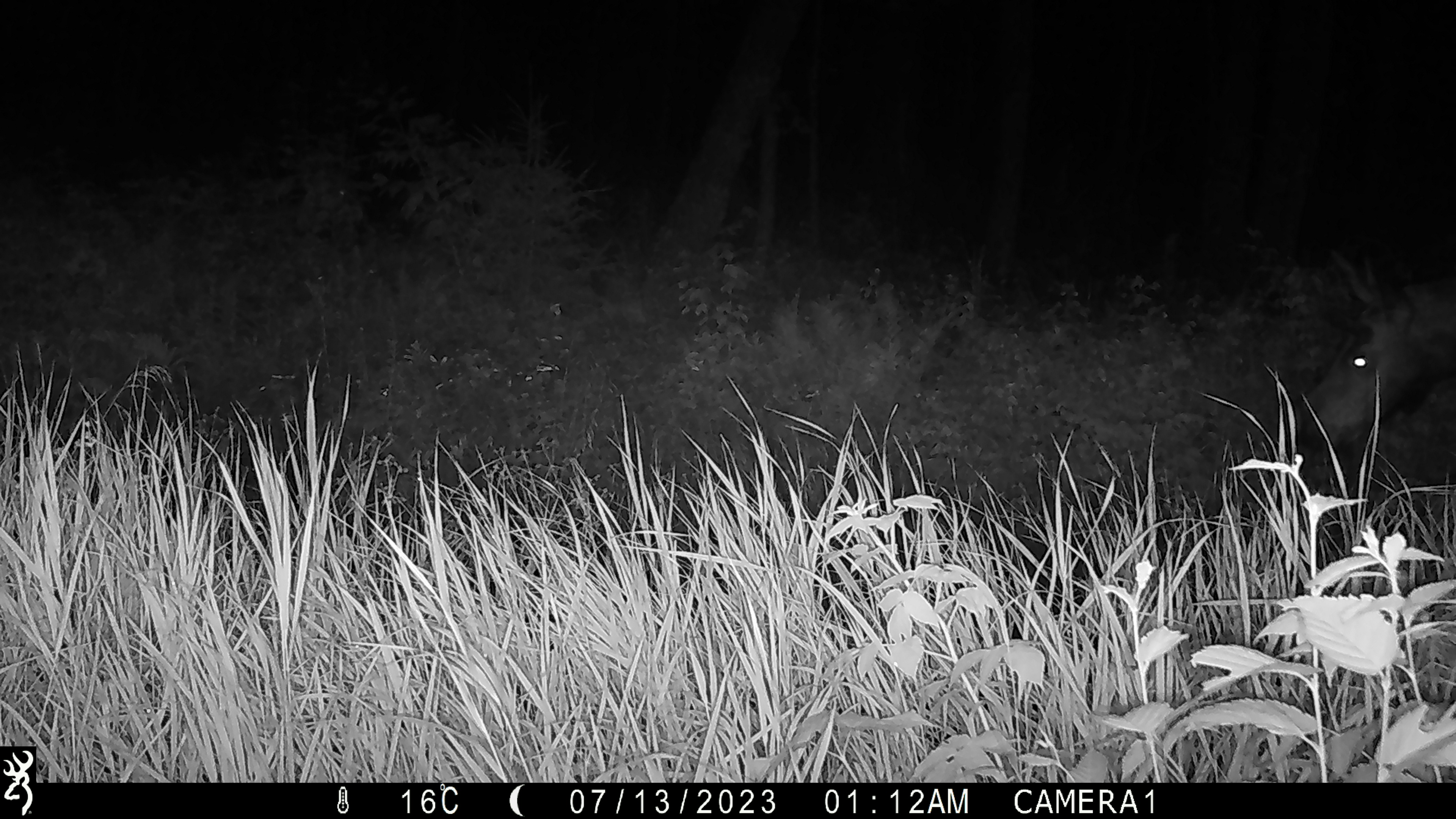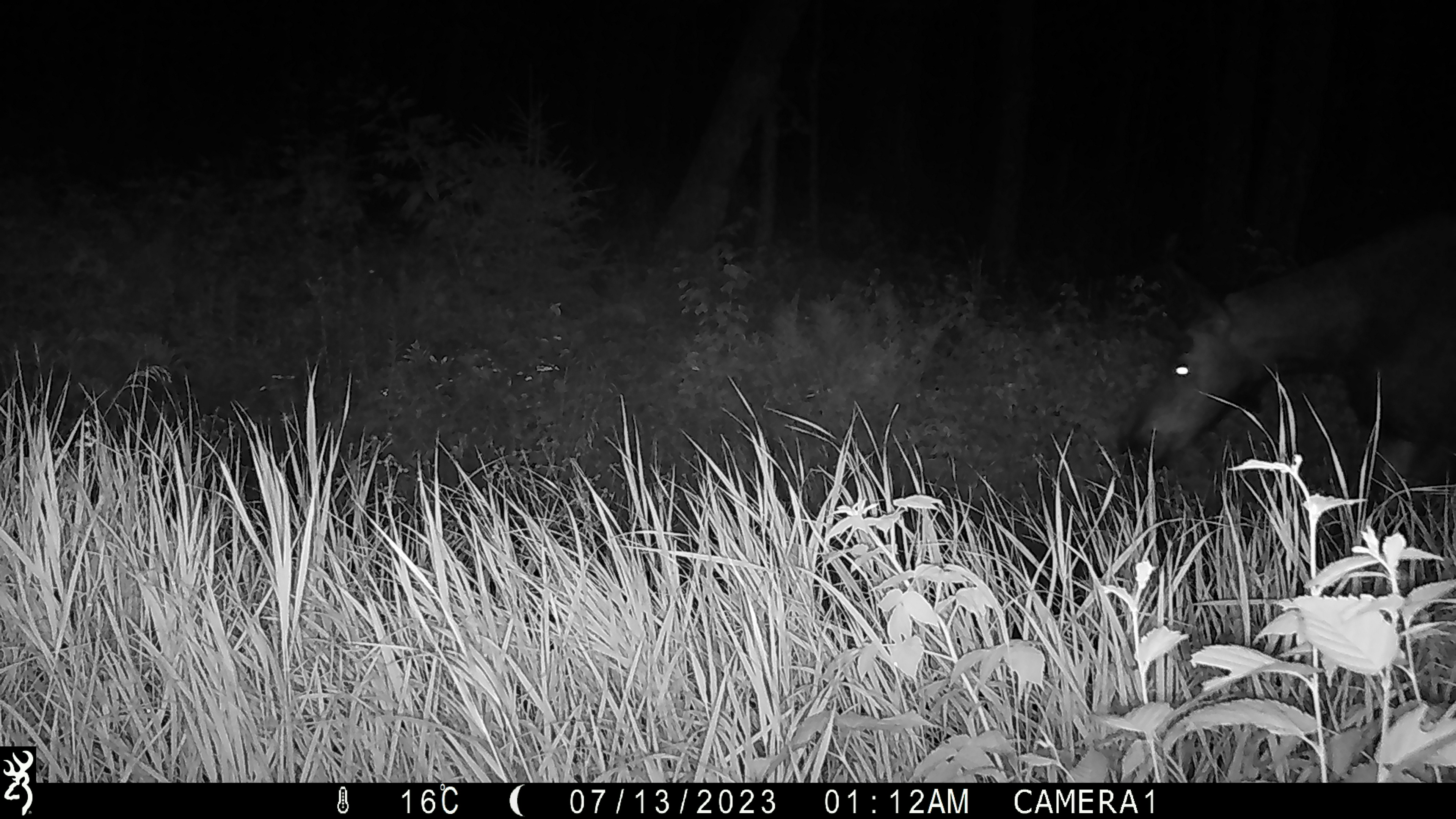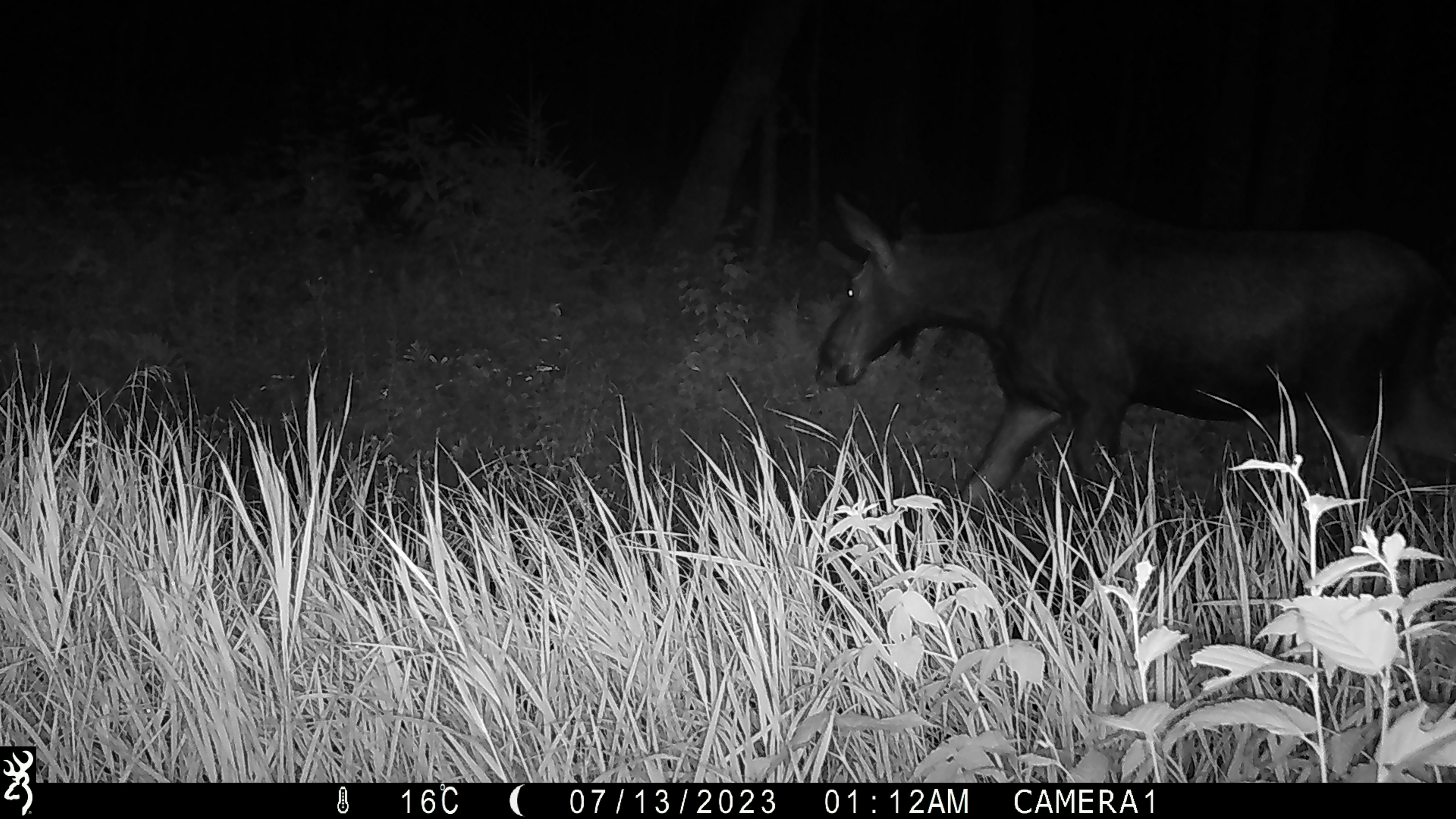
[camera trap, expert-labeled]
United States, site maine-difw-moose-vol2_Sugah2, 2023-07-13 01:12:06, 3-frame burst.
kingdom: Animalia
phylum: Chordata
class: Mammalia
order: Artiodactyla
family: Cervidae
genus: Alces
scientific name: Alces alces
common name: moose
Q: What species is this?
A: Moose (Alces alces).